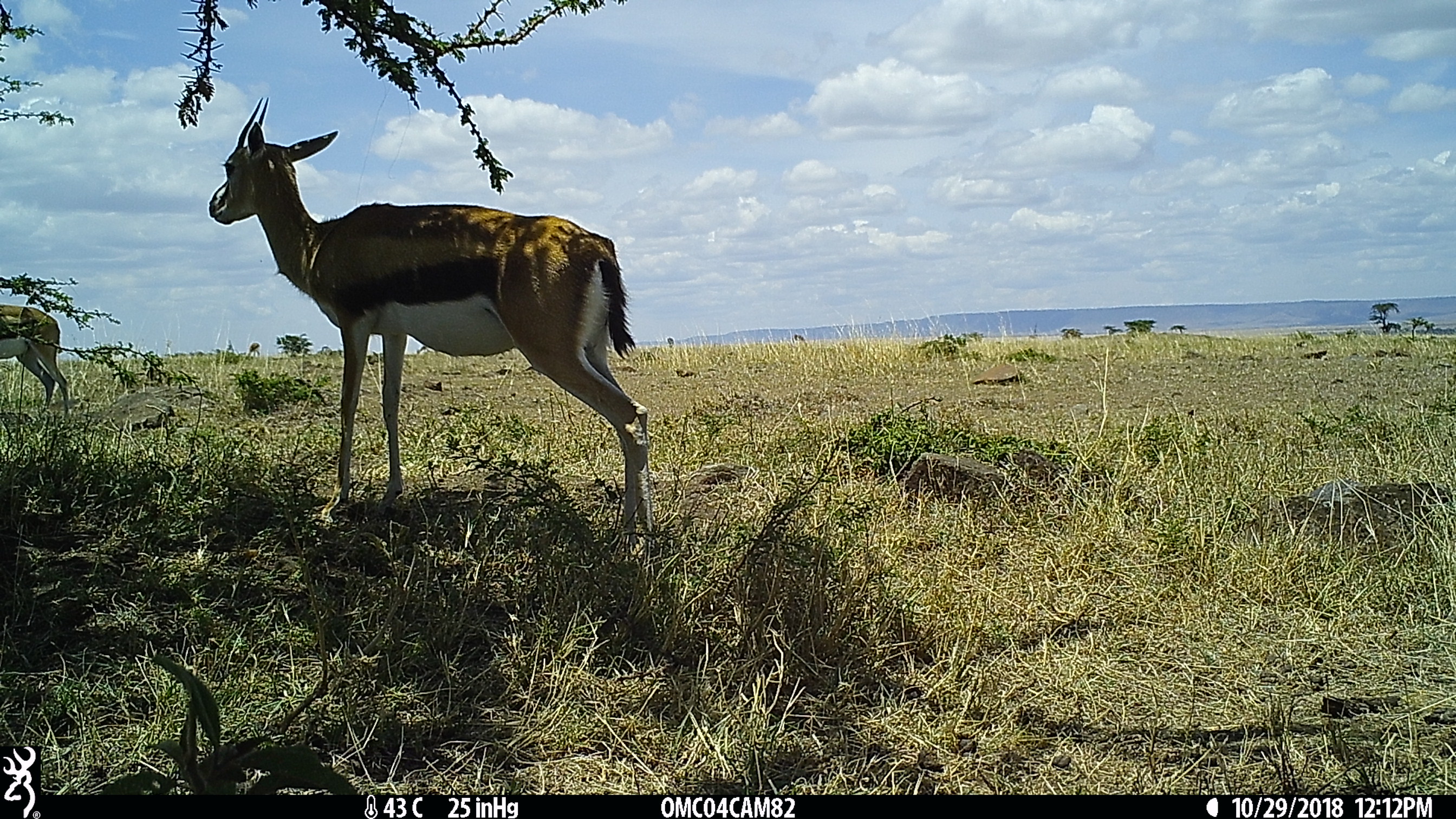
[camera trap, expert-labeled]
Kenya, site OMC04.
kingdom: Animalia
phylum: Chordata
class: Mammalia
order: Artiodactyla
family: Bovidae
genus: Eudorcas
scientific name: Eudorcas thomsonii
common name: thomon's gazelle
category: gazelle thomsons